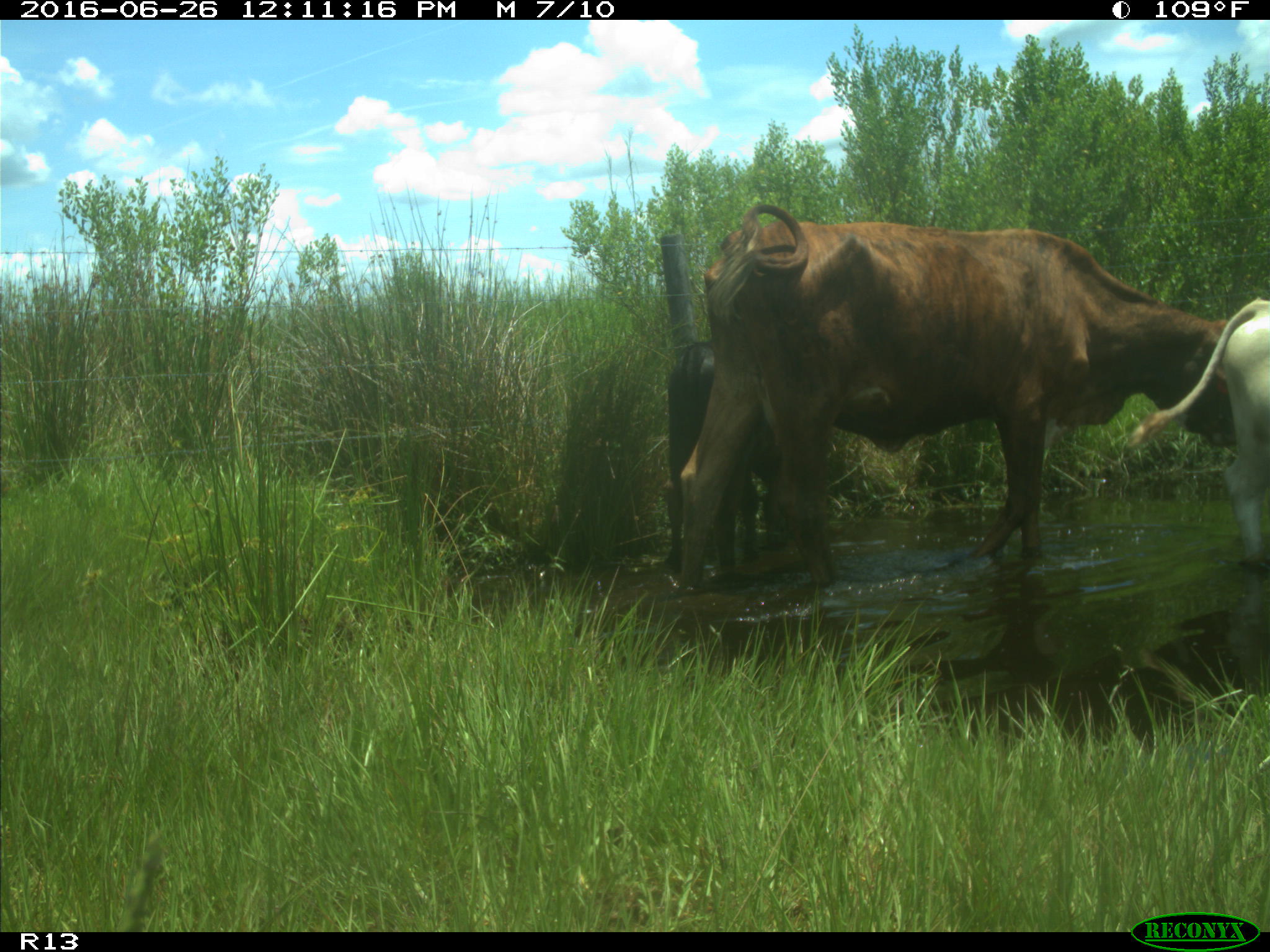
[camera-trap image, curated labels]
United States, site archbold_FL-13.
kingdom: Animalia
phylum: Chordata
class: Mammalia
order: Artiodactyla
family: Bovidae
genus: Bos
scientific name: Bos taurus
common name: domestic cow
Bos taurus (domestic cow).